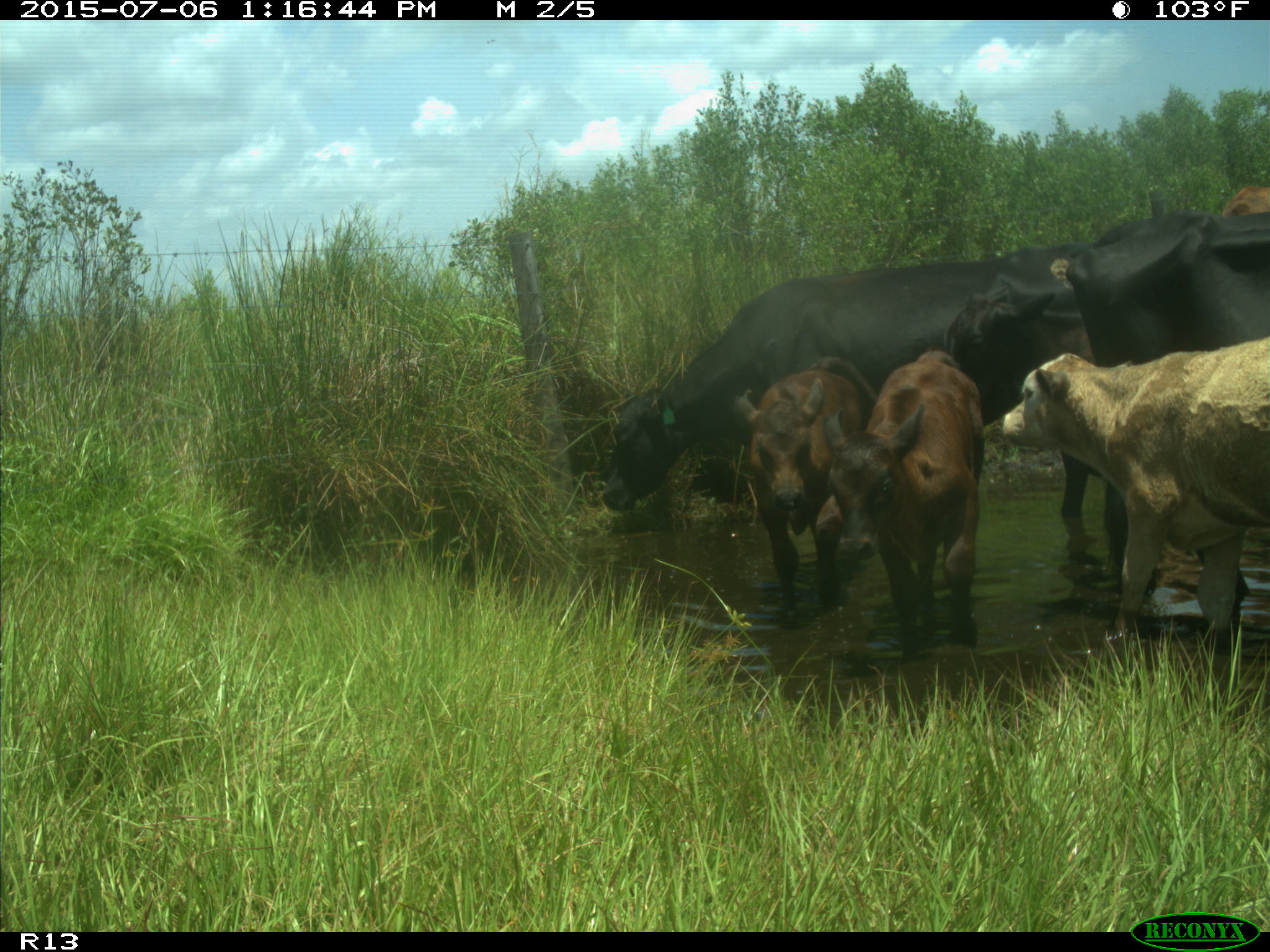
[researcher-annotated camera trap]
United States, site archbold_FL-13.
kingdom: Animalia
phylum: Chordata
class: Mammalia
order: Artiodactyla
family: Bovidae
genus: Bos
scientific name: Bos taurus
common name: domestic cow